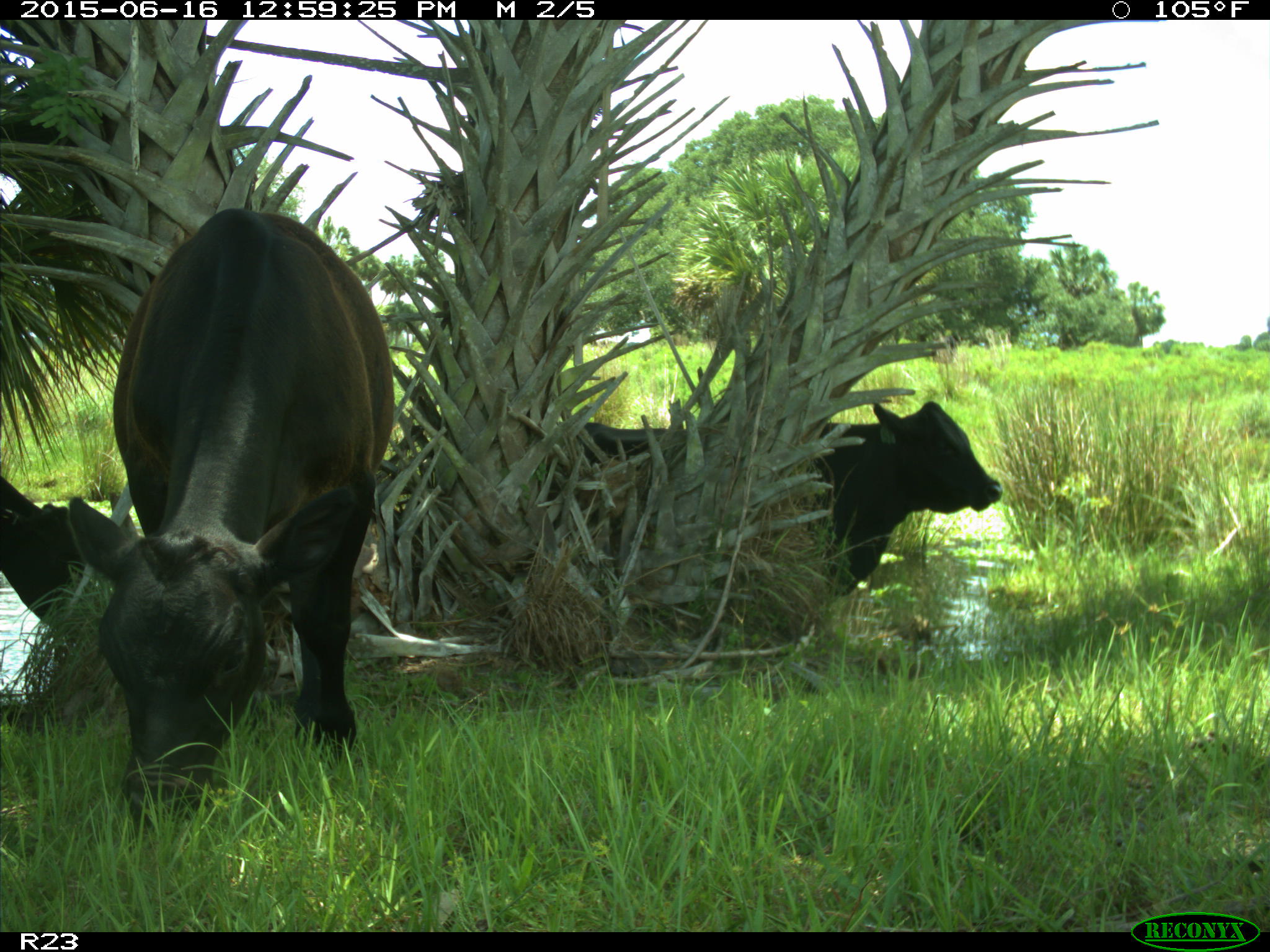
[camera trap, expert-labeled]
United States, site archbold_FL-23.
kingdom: Animalia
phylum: Chordata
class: Mammalia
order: Artiodactyla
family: Bovidae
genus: Bos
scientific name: Bos taurus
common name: domestic cow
Bos taurus (domestic cow).